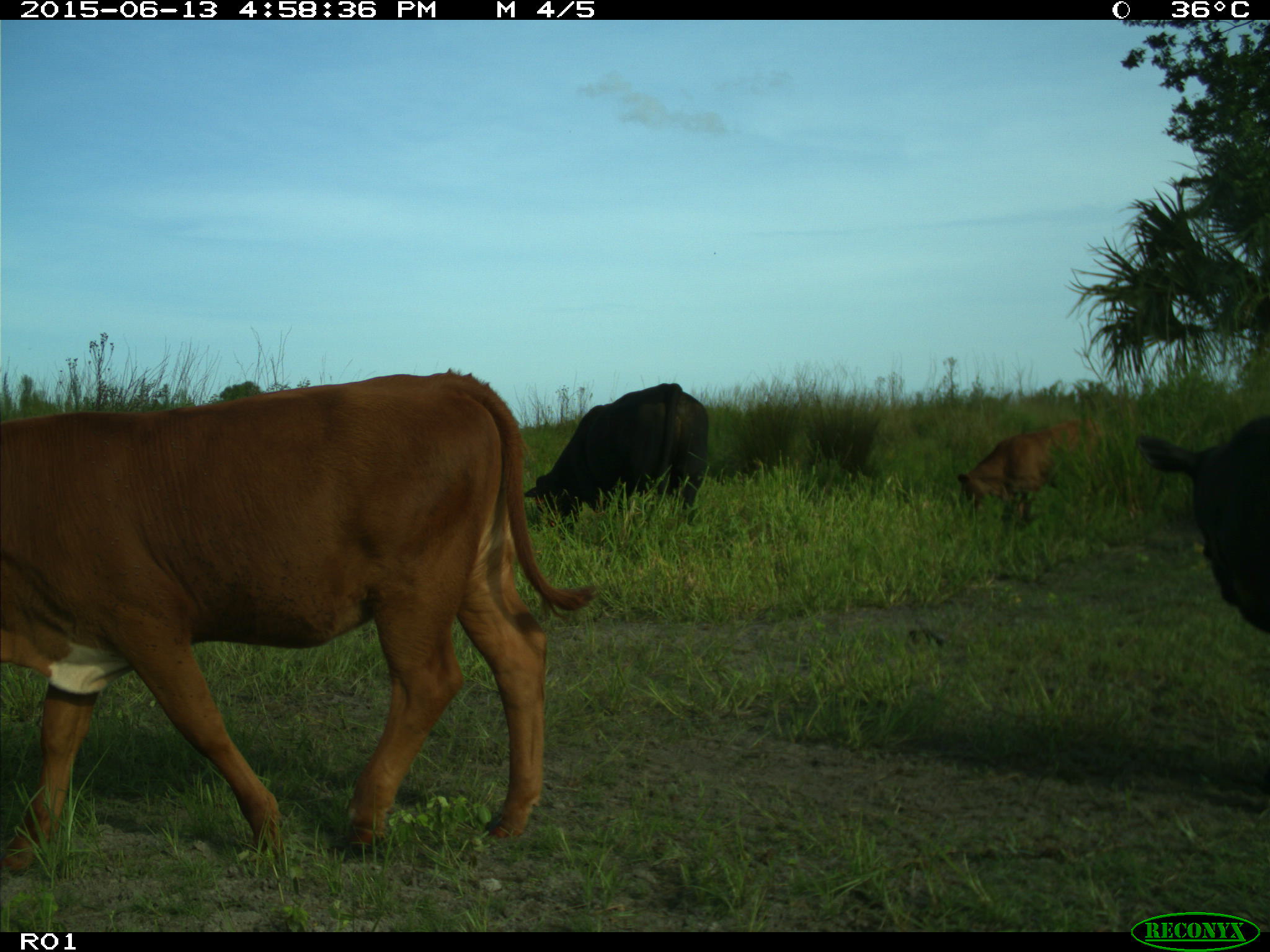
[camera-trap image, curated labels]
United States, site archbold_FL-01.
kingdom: Animalia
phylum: Chordata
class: Mammalia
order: Artiodactyla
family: Bovidae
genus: Bos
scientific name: Bos taurus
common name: domestic cow